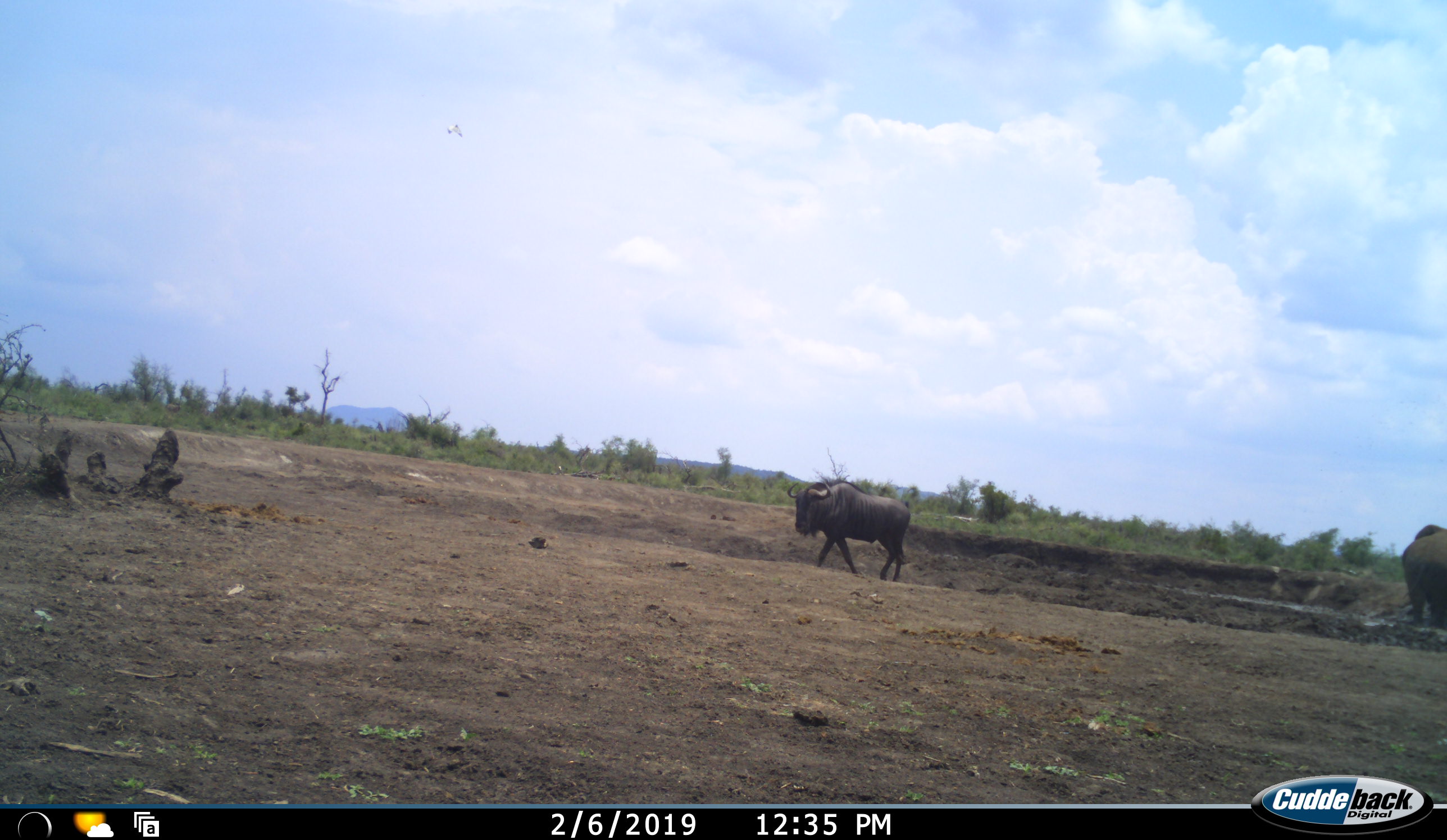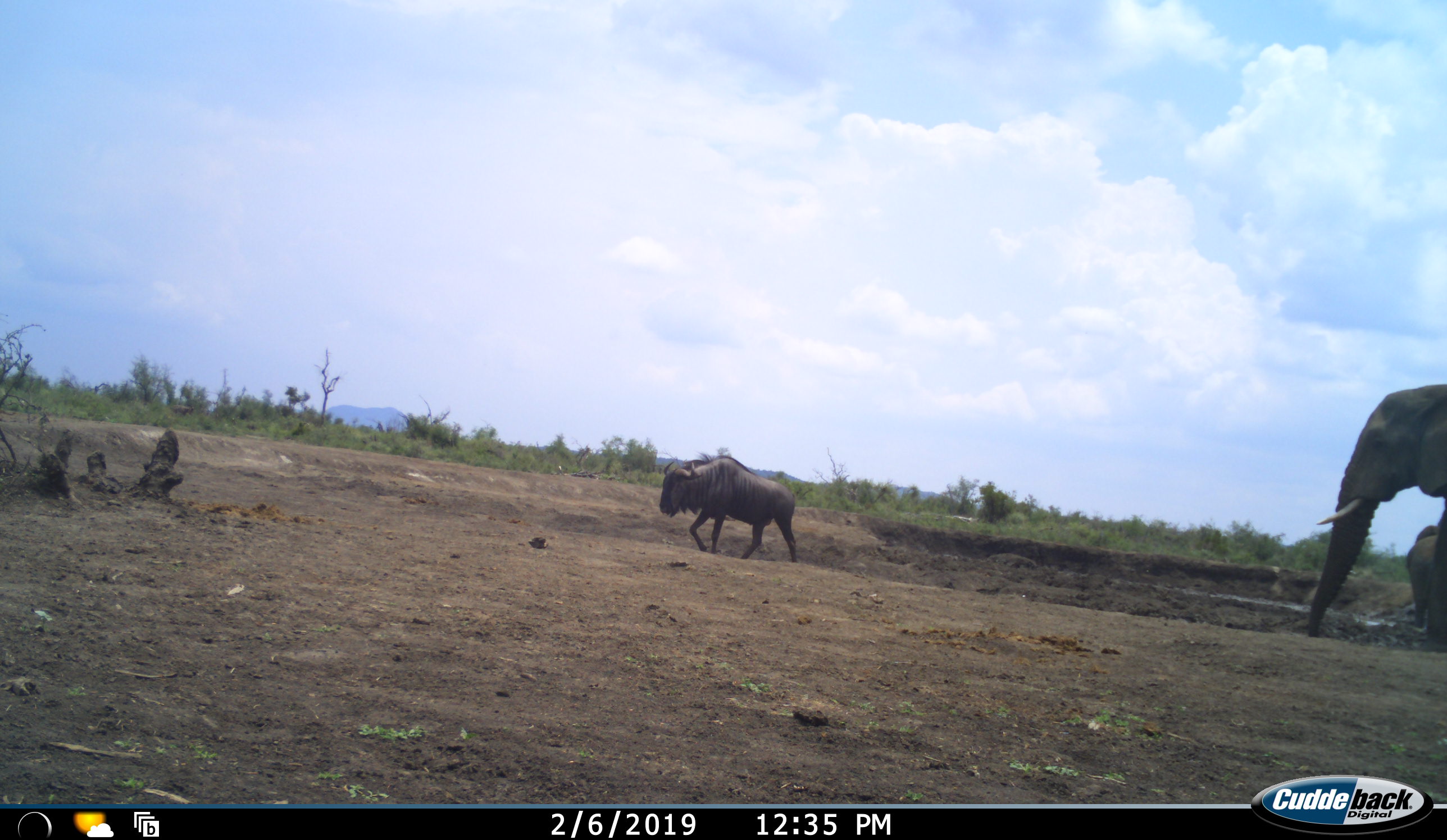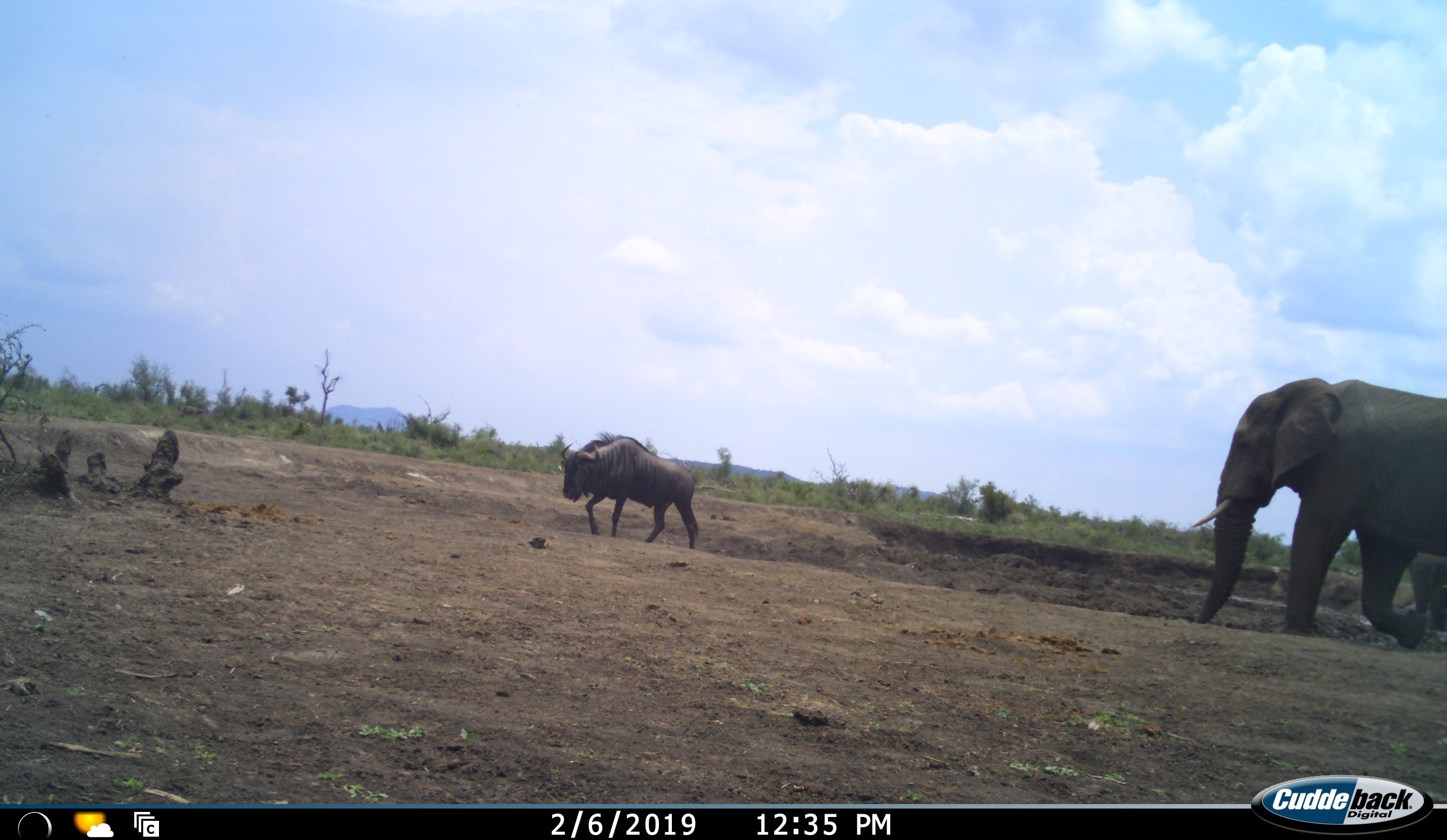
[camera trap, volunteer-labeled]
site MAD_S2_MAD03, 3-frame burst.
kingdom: Animalia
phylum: Chordata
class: Mammalia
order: Proboscidea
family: Elephantidae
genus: Loxodonta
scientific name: Loxodonta africana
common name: african bush elephant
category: elephant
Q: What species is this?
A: Elephant (african bush elephant) (Loxodonta africana).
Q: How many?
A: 2.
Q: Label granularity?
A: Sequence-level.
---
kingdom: Animalia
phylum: Chordata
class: Mammalia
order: Artiodactyla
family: Bovidae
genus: Connochaetes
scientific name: Connochaetes taurinus taurinus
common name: blue wildebeest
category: wildebeestblue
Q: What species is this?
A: Wildebeestblue (blue wildebeest) (Connochaetes taurinus taurinus).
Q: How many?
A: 1.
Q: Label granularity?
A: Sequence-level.